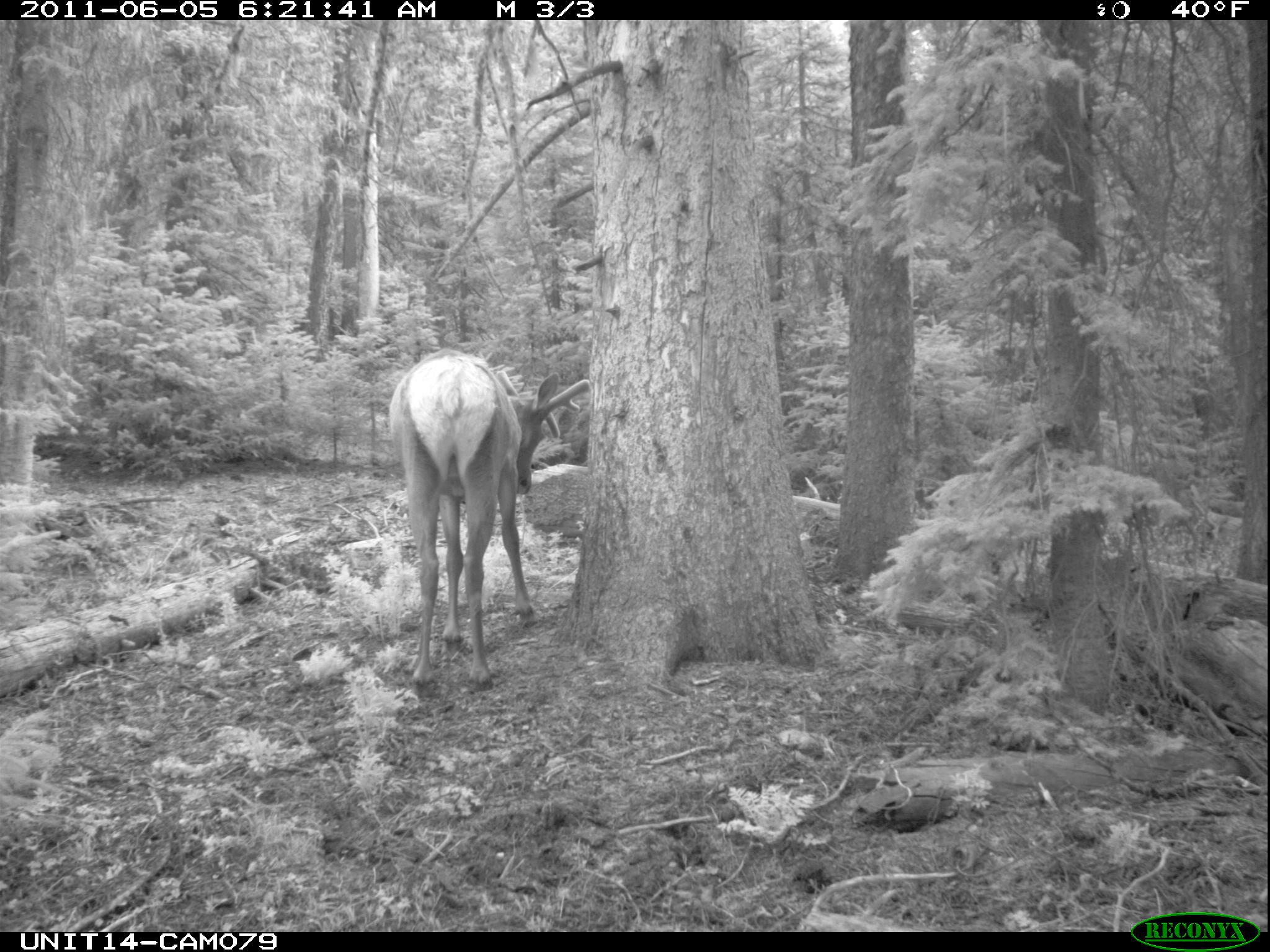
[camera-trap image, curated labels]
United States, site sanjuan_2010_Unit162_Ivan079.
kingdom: Animalia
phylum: Chordata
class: Mammalia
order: Artiodactyla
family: Cervidae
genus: Cervus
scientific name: Cervus elaphus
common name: red deer